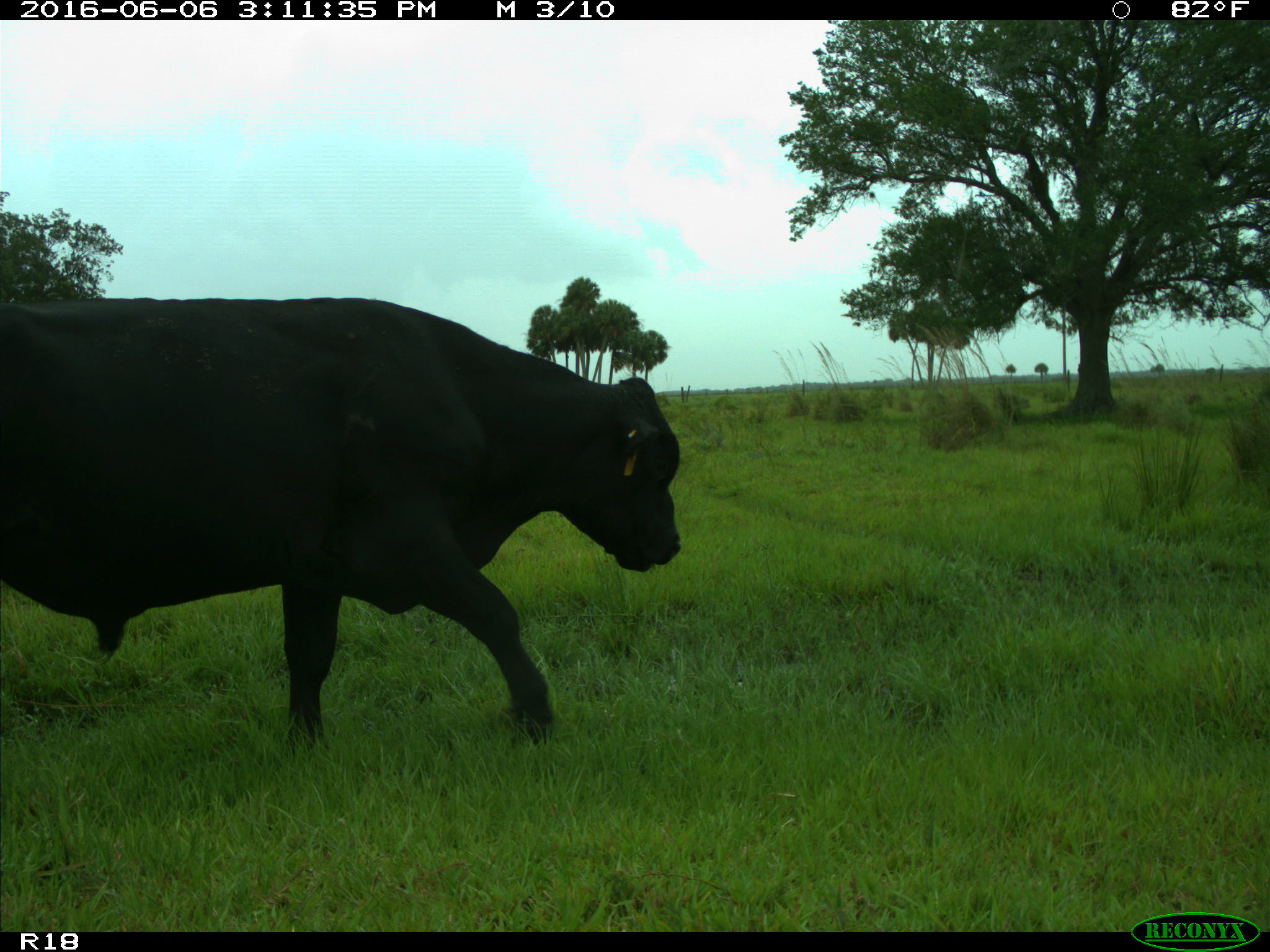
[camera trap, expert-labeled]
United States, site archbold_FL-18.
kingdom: Animalia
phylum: Chordata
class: Mammalia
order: Artiodactyla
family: Bovidae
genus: Bos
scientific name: Bos taurus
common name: domestic cow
Bos taurus (domestic cow).